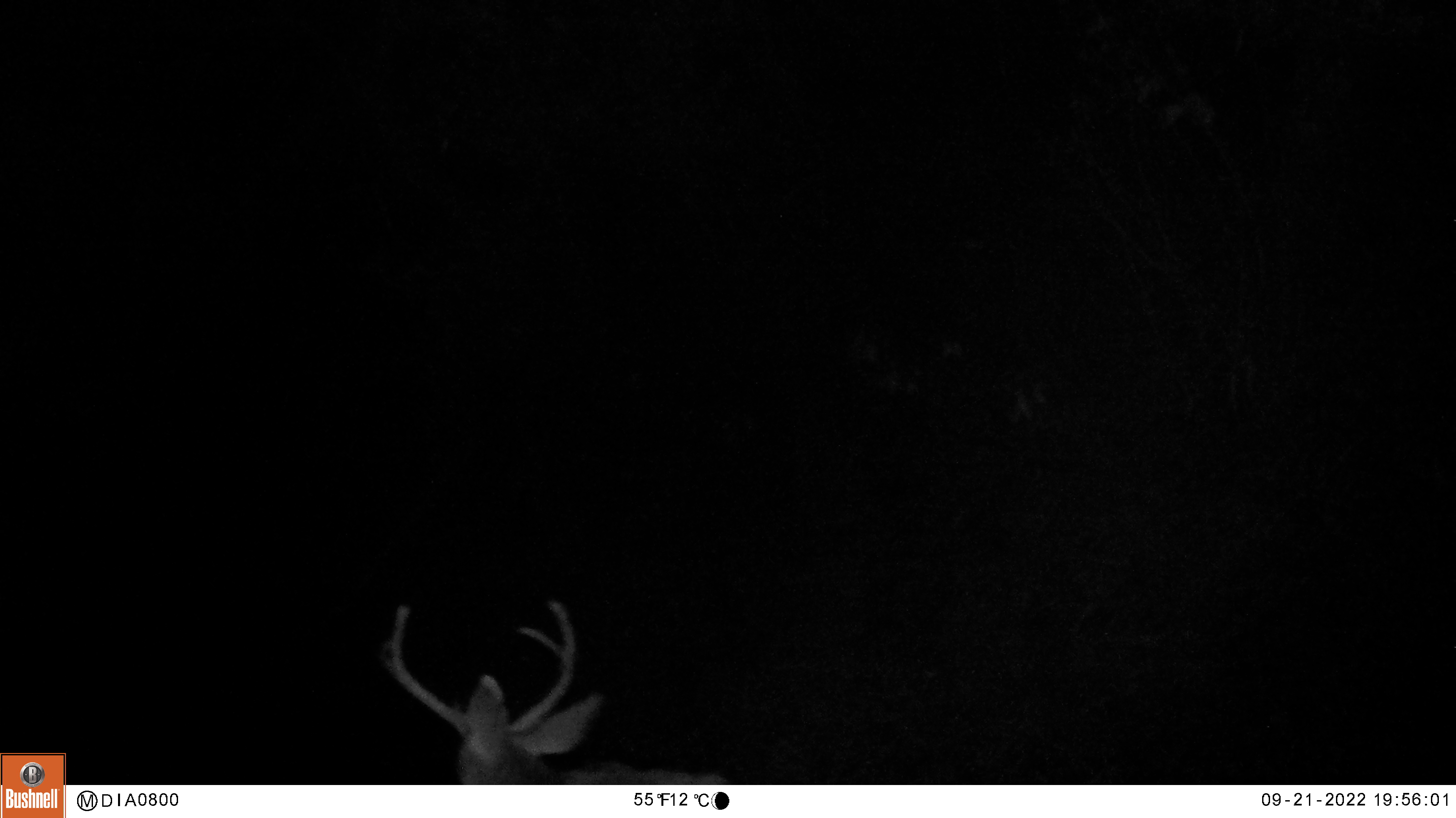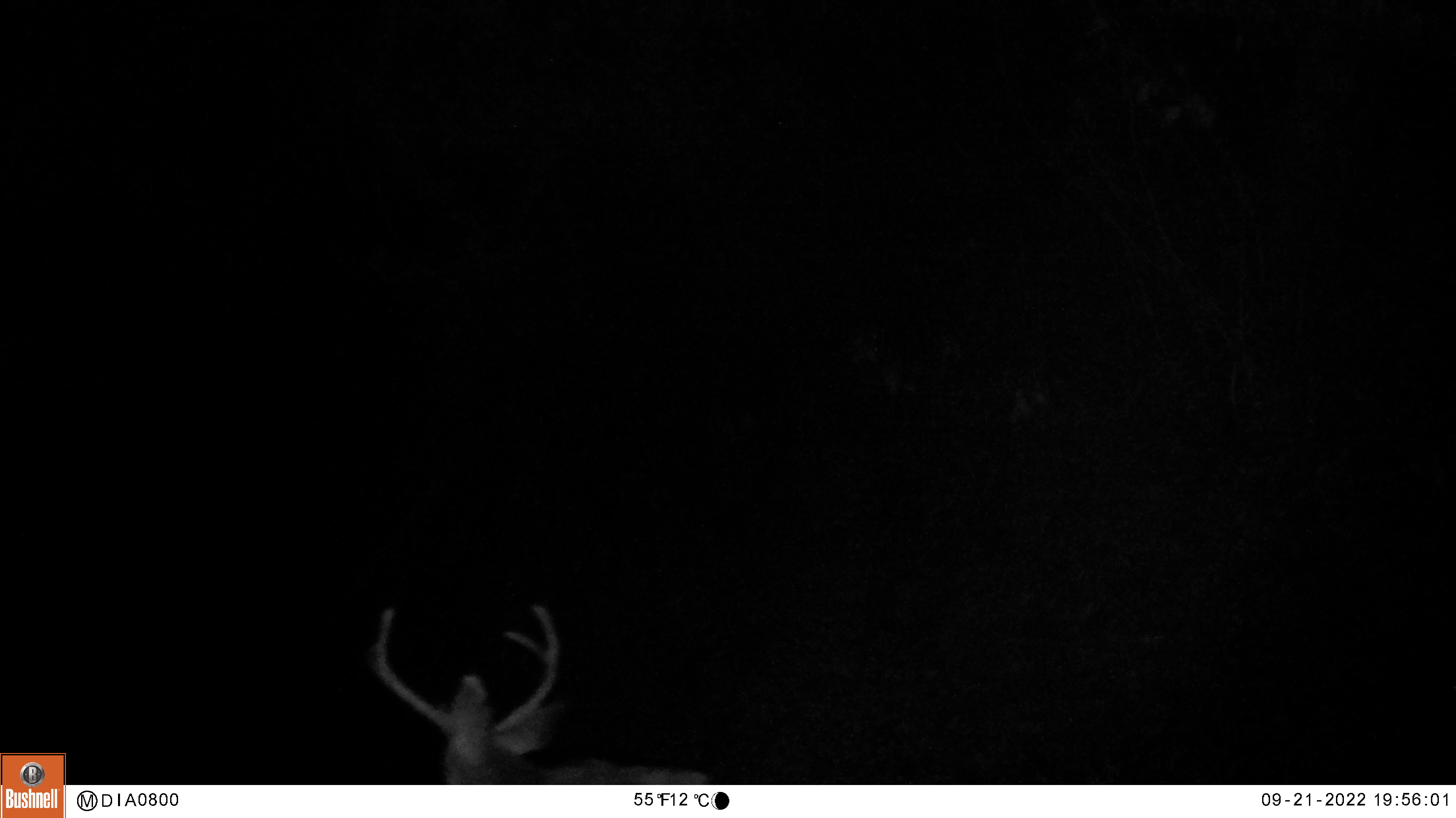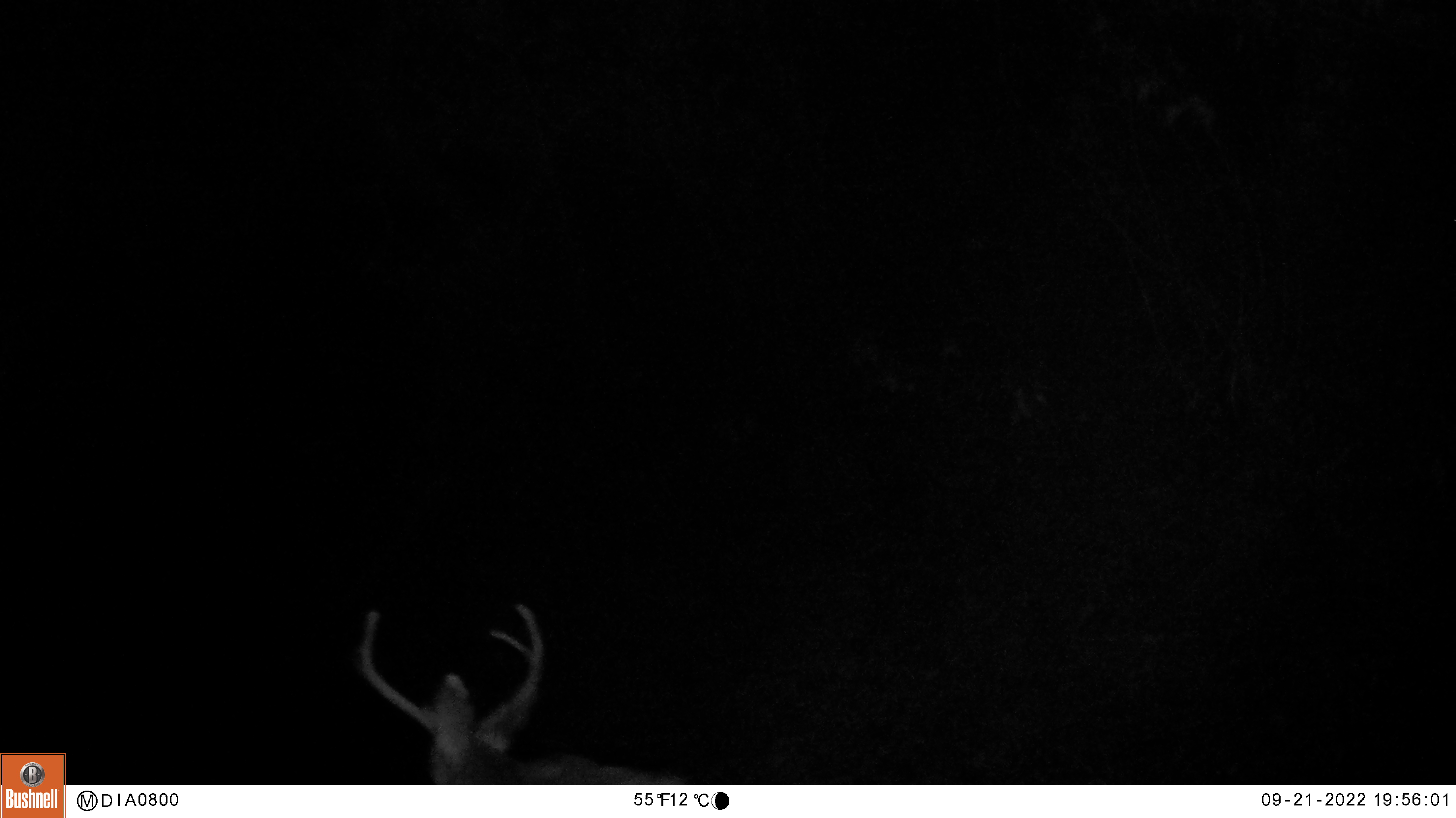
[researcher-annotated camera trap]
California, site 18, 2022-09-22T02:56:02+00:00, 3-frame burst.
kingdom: Animalia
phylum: Chordata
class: Mammalia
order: Artiodactyla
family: Cervidae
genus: Odocoileus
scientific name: Odocoileus hemionus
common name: mule deer